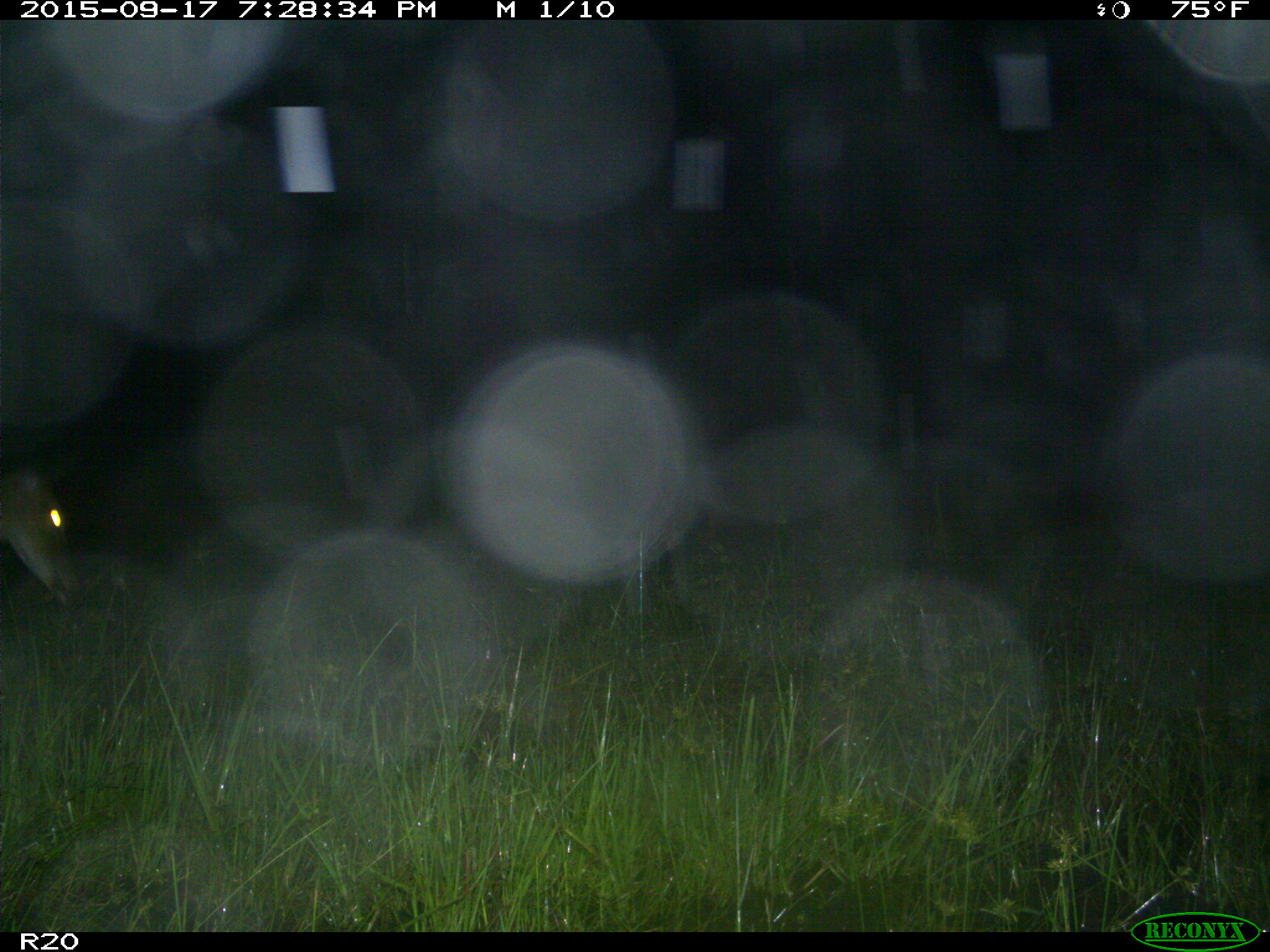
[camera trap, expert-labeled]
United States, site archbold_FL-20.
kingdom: Animalia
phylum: Chordata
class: Mammalia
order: Artiodactyla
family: Cervidae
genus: Odocoileus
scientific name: Odocoileus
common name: deer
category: unidentified deer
Unidentified deer (deer) (Odocoileus).